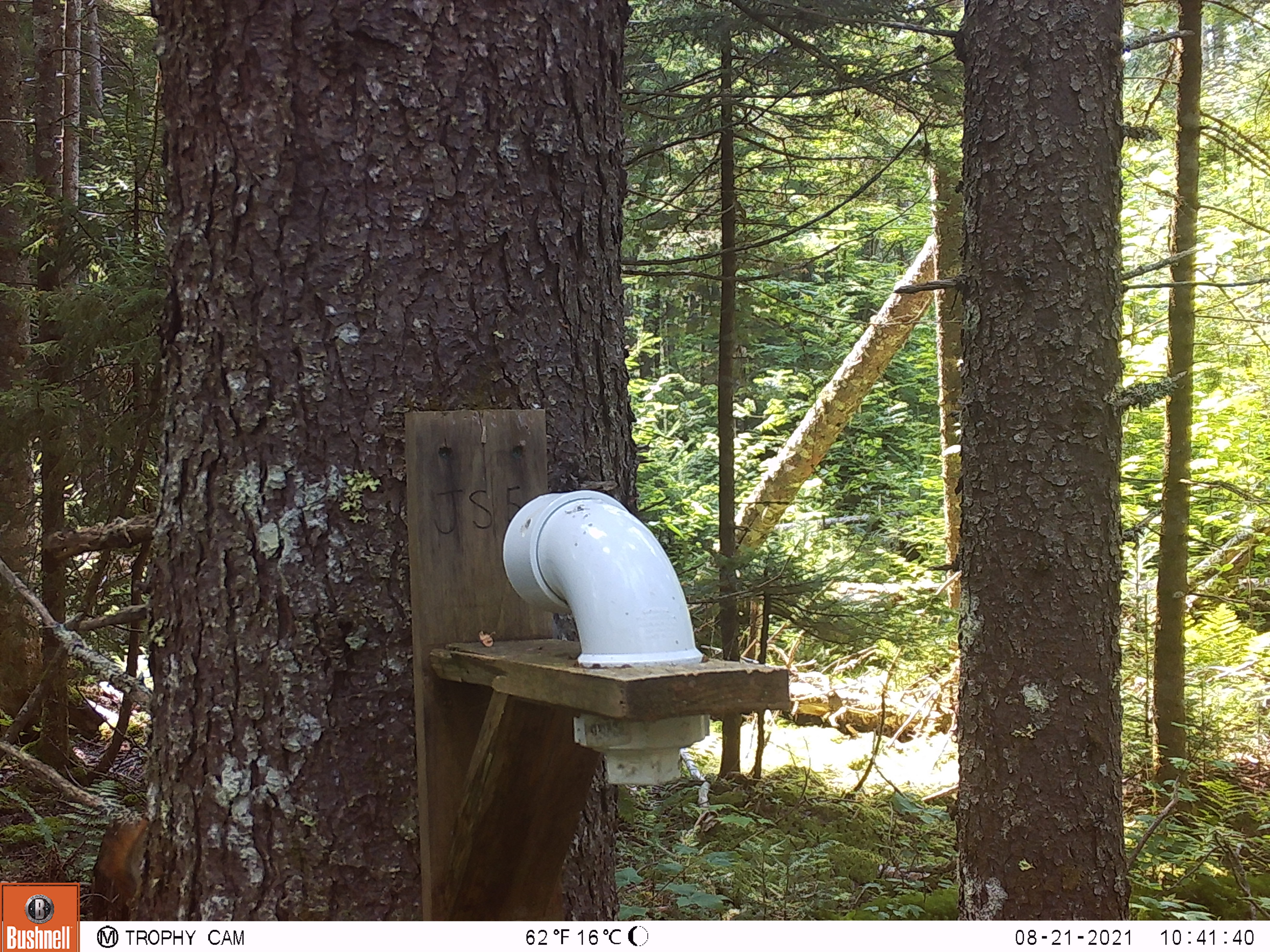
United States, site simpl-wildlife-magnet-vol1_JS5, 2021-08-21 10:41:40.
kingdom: Animalia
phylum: Chordata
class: Mammalia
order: Rodentia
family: Sciuridae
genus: Tamiasciurus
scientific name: Tamiasciurus hudsonicus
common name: red squirrel